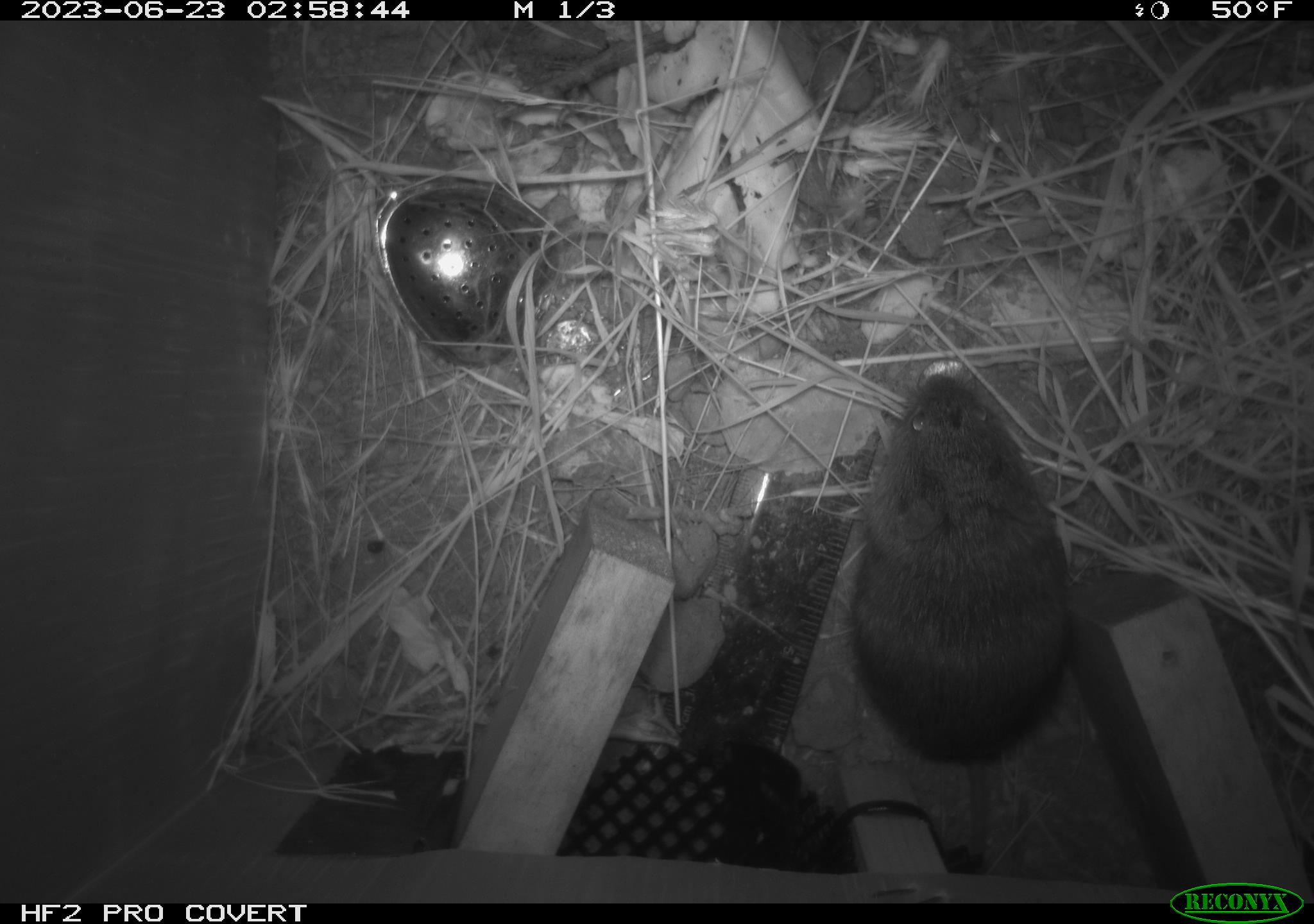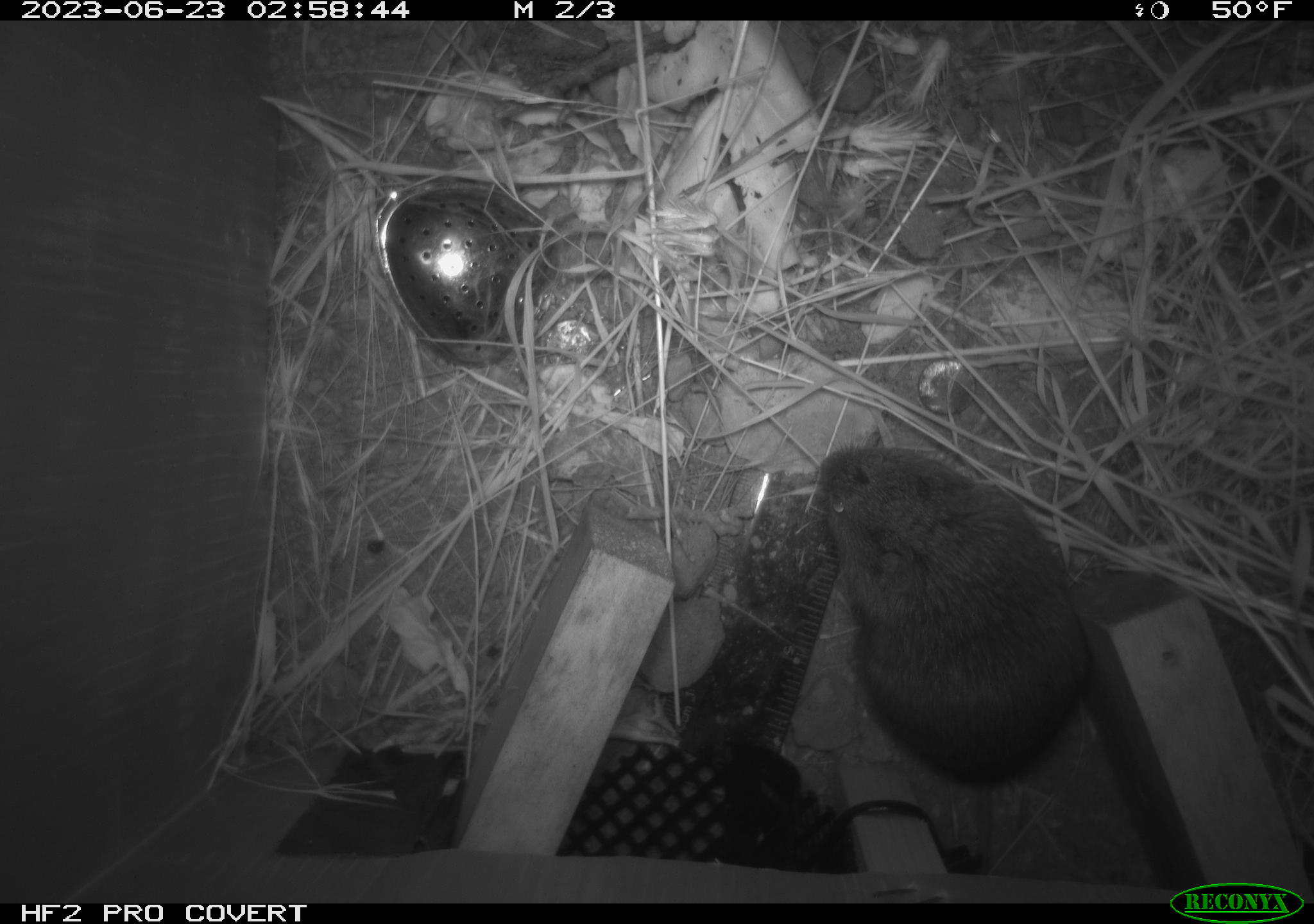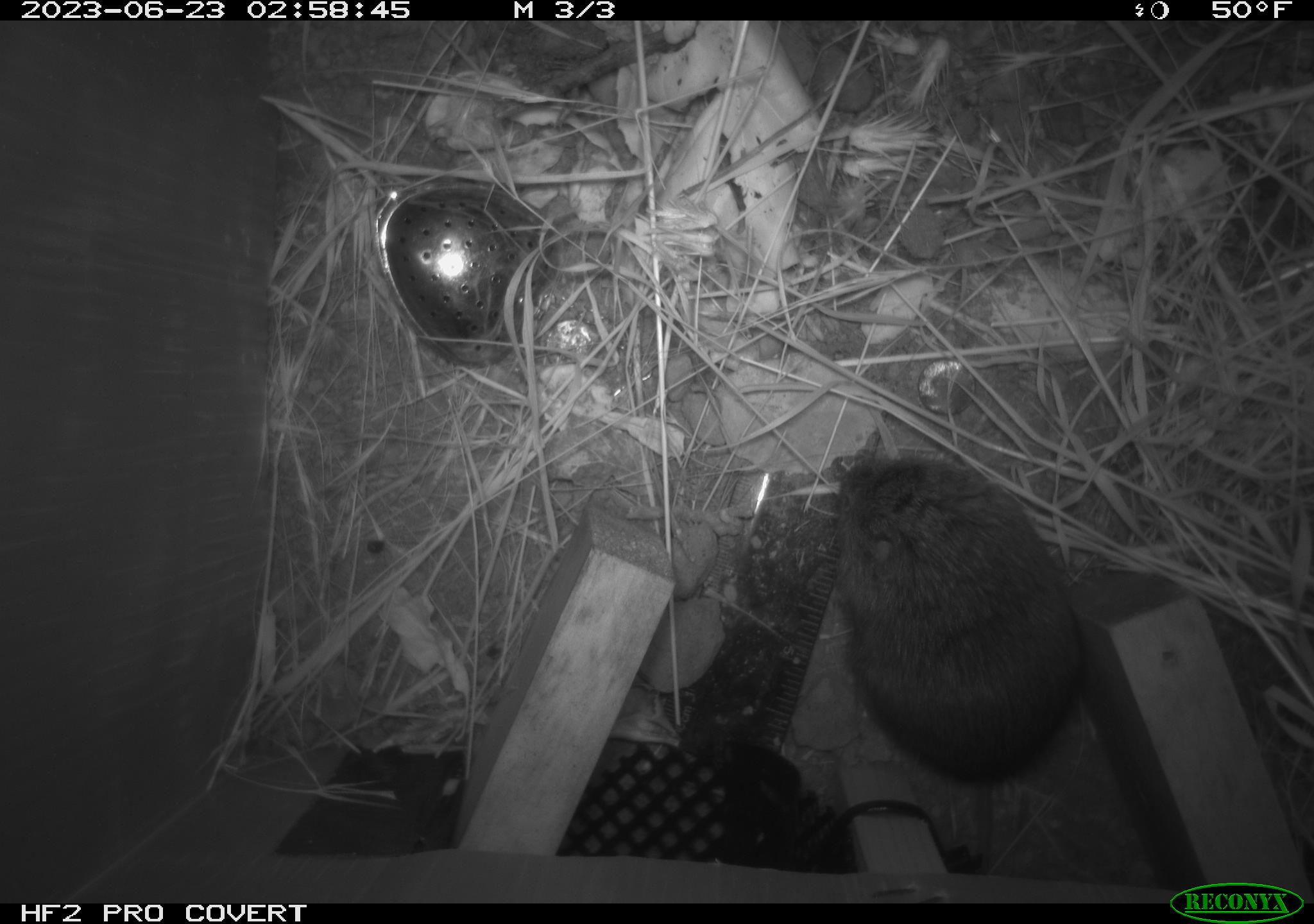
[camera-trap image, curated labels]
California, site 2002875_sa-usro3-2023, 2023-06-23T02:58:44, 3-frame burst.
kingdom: Animalia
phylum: Chordata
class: Mammalia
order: Rodentia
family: Cricetidae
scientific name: Arvicolinae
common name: voles, lemmings, and muskrats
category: arvicolinae subfamily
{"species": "arvicolinae subfamily (voles, lemmings, and muskrats) (Arvicolinae)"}